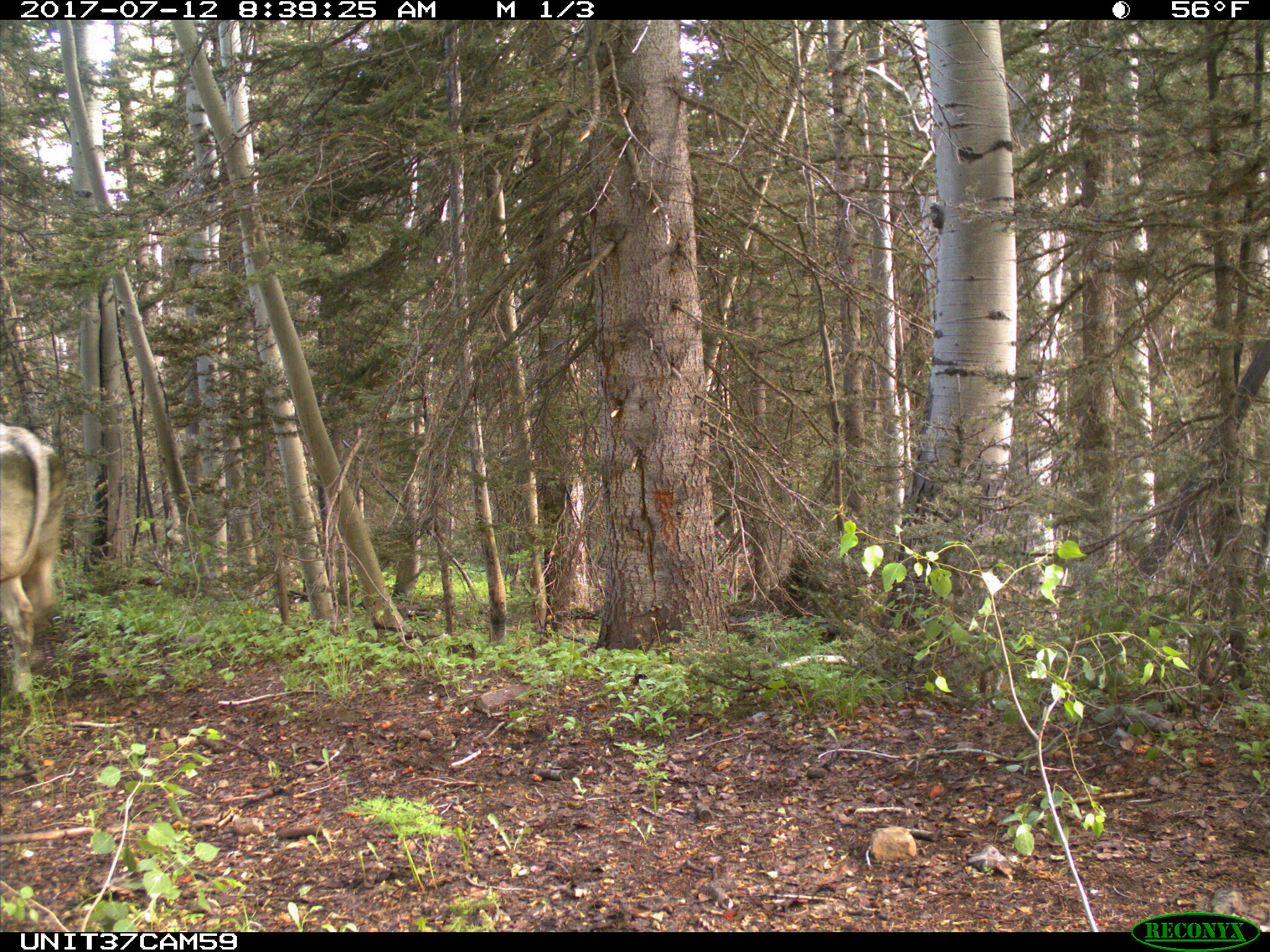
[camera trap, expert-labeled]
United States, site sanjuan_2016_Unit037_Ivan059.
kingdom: Animalia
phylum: Chordata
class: Mammalia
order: Artiodactyla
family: Bovidae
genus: Bos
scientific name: Bos taurus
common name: domestic cow